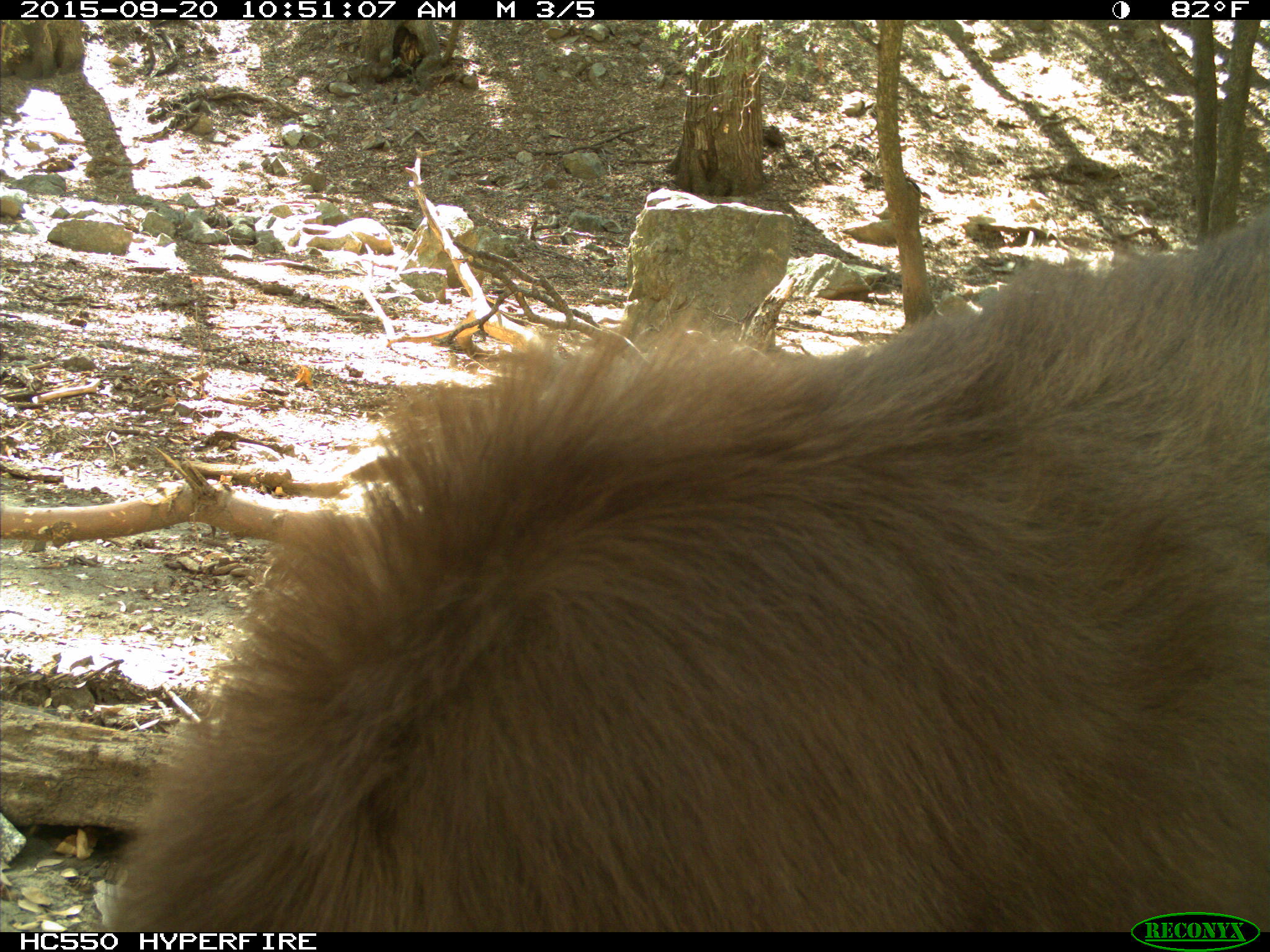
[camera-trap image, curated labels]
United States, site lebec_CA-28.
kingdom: Animalia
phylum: Chordata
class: Mammalia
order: Carnivora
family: Ursidae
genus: Ursus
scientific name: Ursus americanus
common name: american black bear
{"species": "Ursus americanus (american black bear)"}